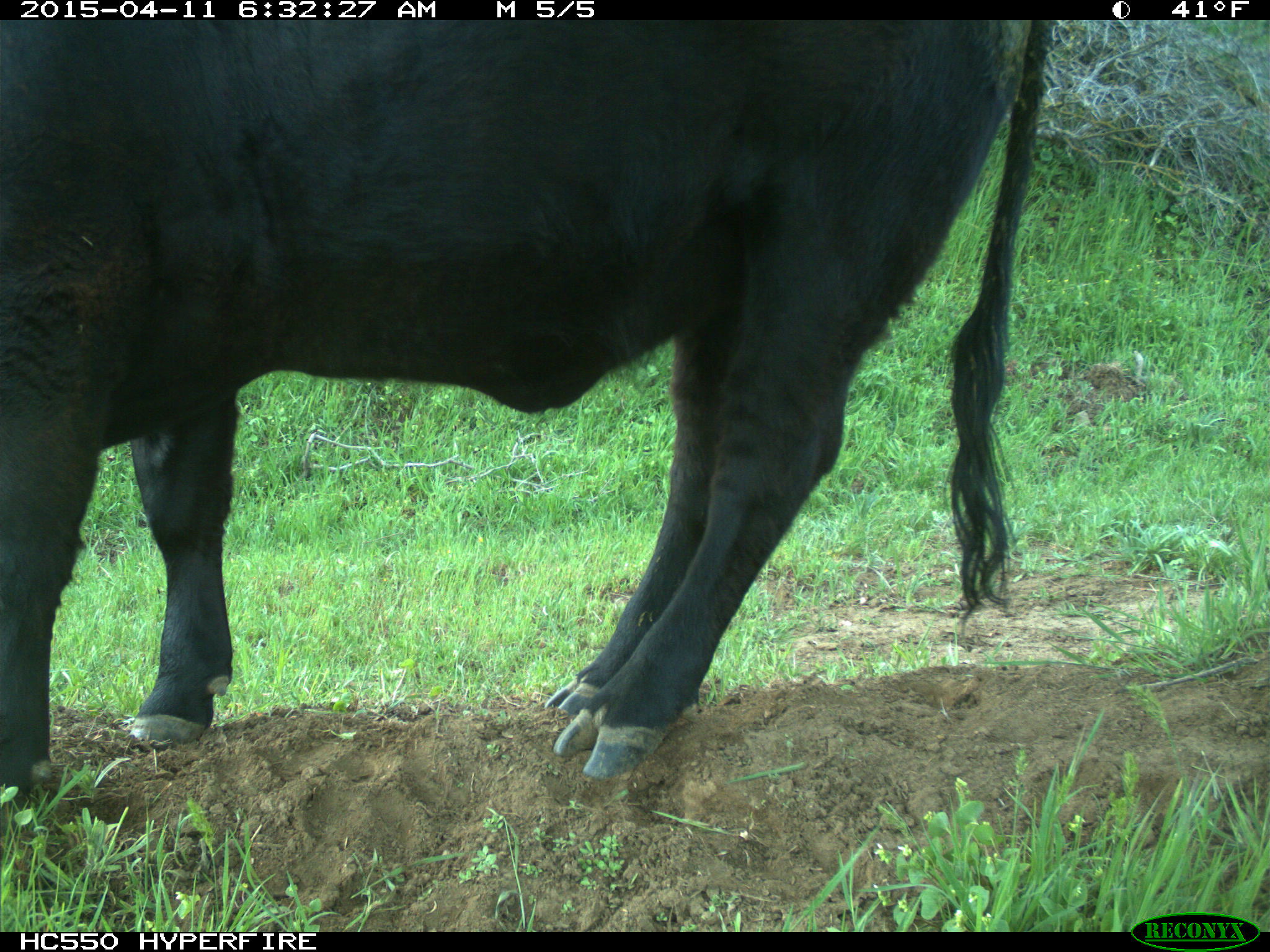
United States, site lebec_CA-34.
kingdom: Animalia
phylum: Chordata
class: Mammalia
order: Artiodactyla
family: Bovidae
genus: Bos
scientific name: Bos taurus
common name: domestic cow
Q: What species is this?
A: Bos taurus (domestic cow).